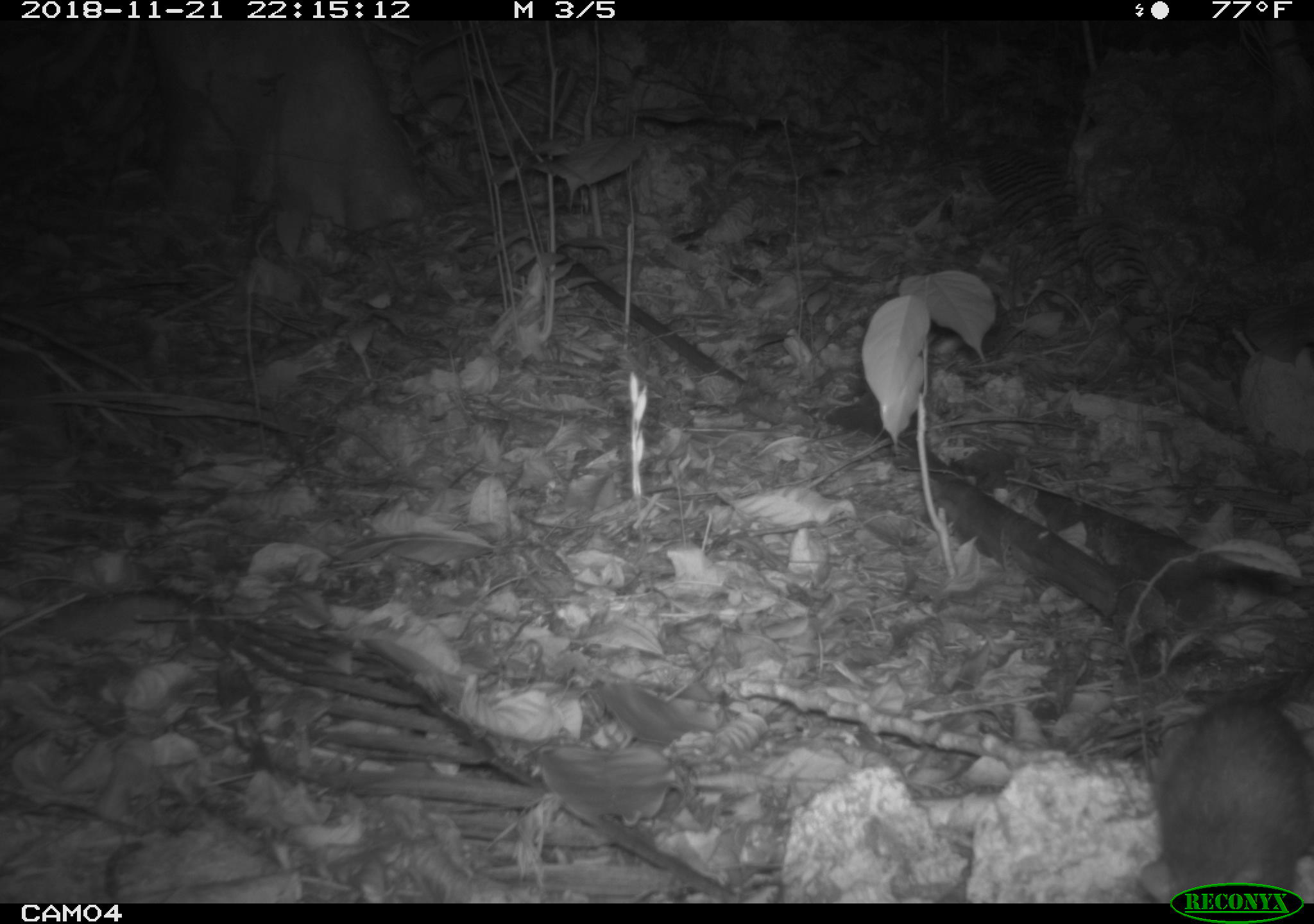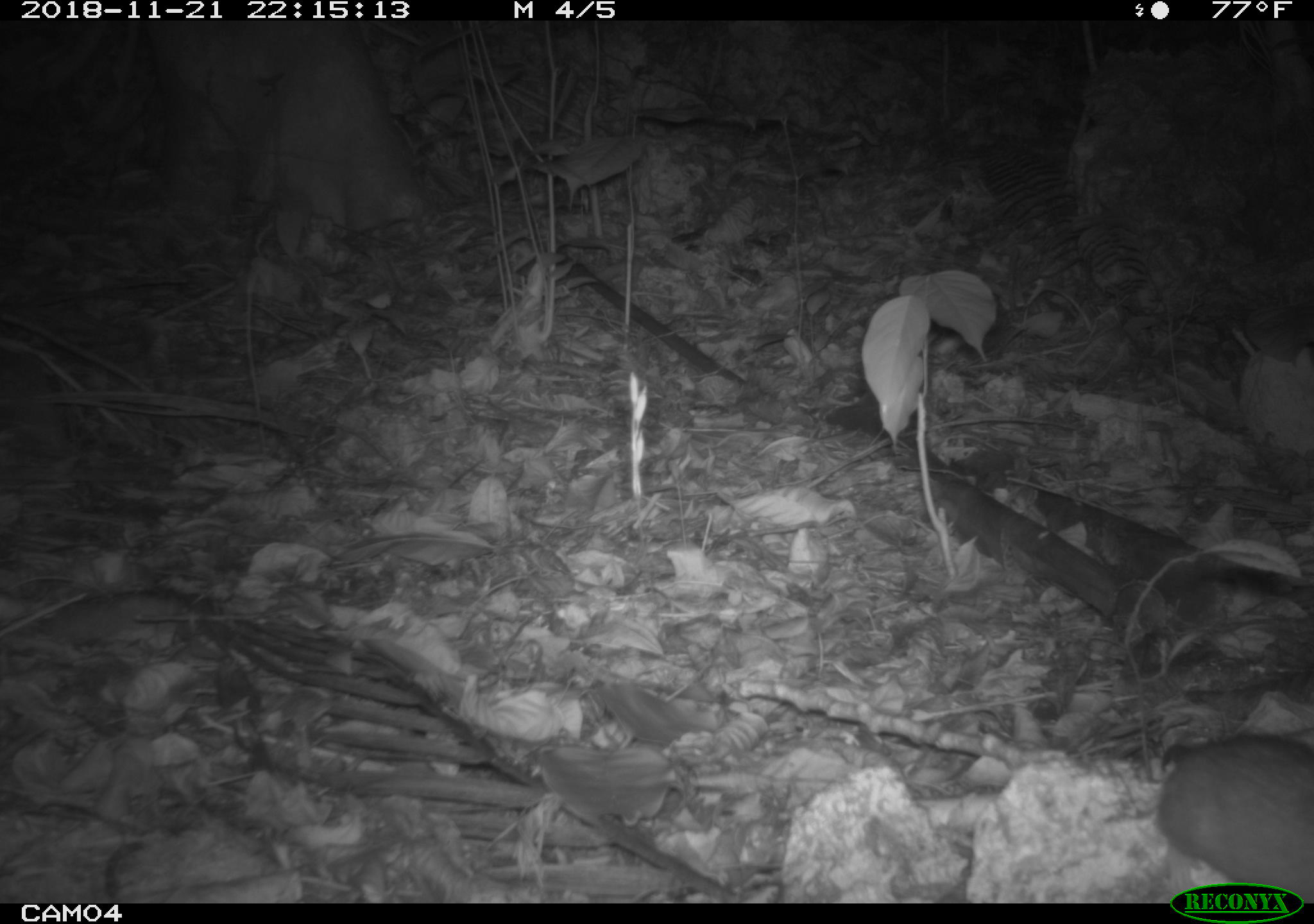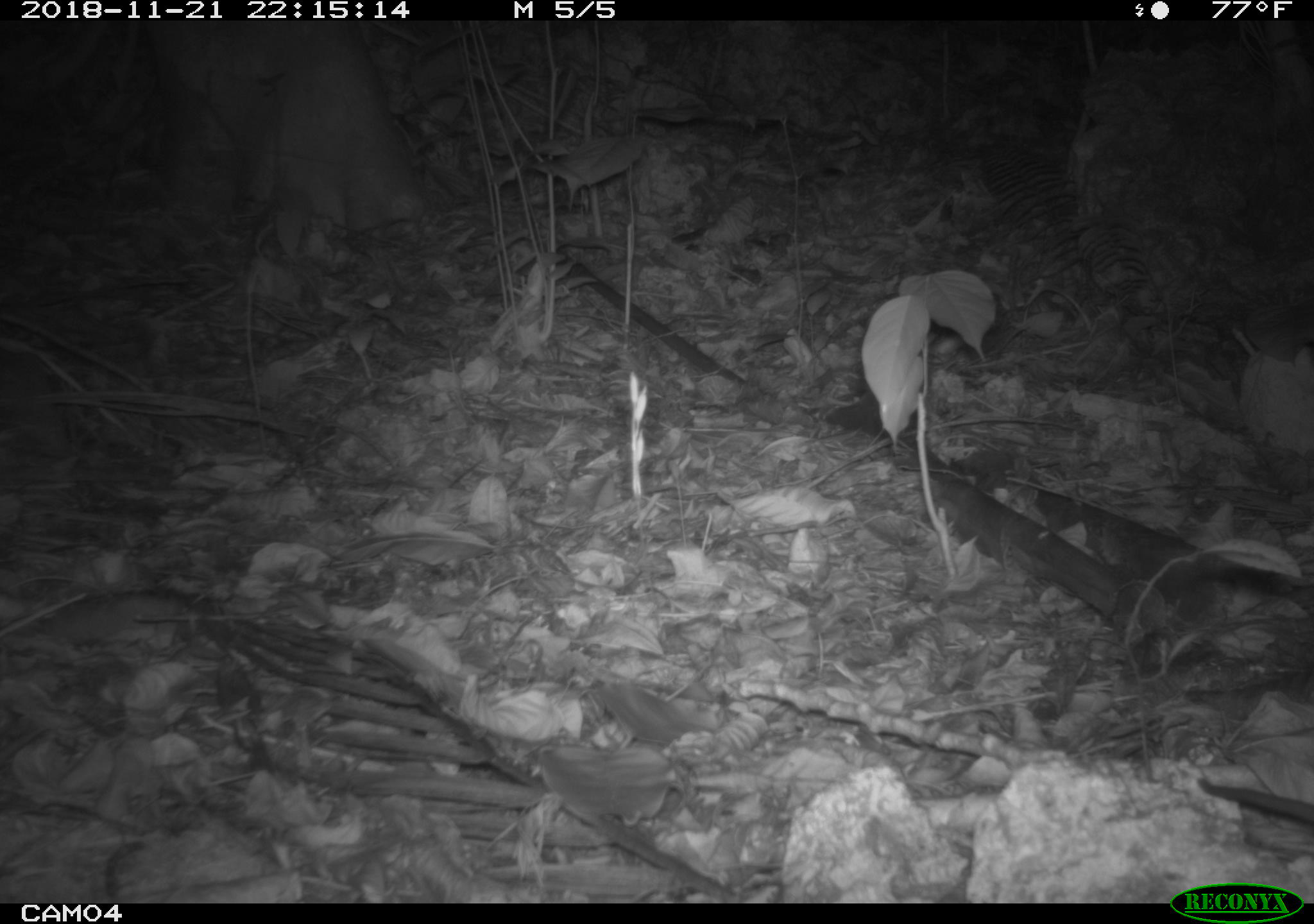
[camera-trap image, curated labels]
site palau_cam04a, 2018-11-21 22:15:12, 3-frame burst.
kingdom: Animalia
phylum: Chordata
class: Mammalia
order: Rodentia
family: Muridae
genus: Rattus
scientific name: Rattus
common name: rat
Rat (Rattus).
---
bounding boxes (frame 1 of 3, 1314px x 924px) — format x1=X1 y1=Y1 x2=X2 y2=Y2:
rat: x1=1131 y1=687 x2=1314 y2=903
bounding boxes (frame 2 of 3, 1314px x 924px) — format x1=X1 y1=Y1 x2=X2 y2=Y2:
rat: x1=1140 y1=728 x2=1314 y2=878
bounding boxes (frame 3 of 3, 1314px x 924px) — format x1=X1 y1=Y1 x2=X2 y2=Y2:
rat: x1=1194 y1=776 x2=1314 y2=831